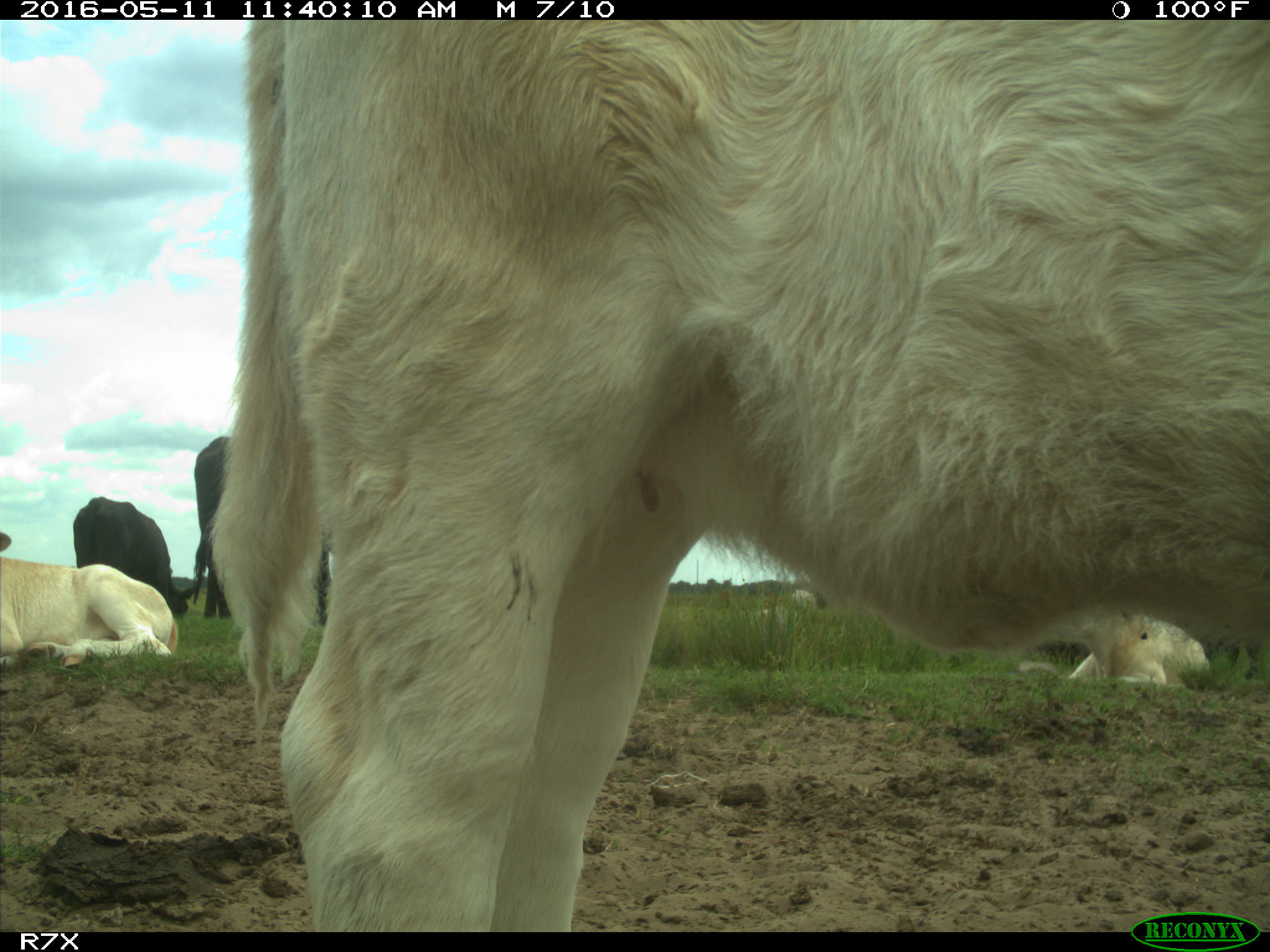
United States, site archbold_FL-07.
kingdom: Animalia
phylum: Chordata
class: Mammalia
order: Artiodactyla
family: Bovidae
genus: Bos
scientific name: Bos taurus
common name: domestic cow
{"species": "Bos taurus (domestic cow)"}